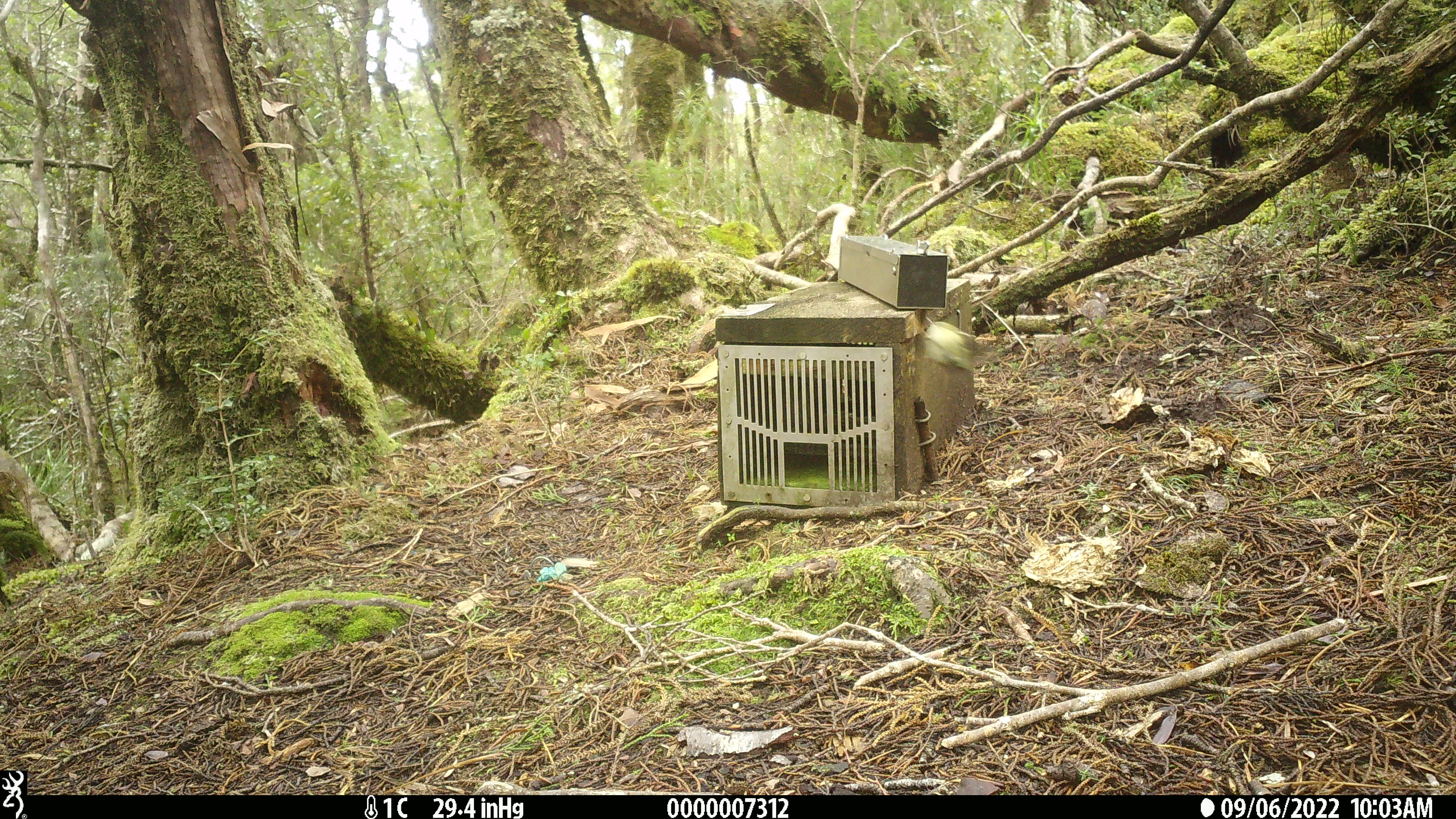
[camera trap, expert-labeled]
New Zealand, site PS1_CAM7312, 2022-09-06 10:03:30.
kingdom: Animalia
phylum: Chordata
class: Aves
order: Passeriformes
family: Acanthisittidae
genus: Acanthisitta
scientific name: Acanthisitta chloris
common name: rifleman